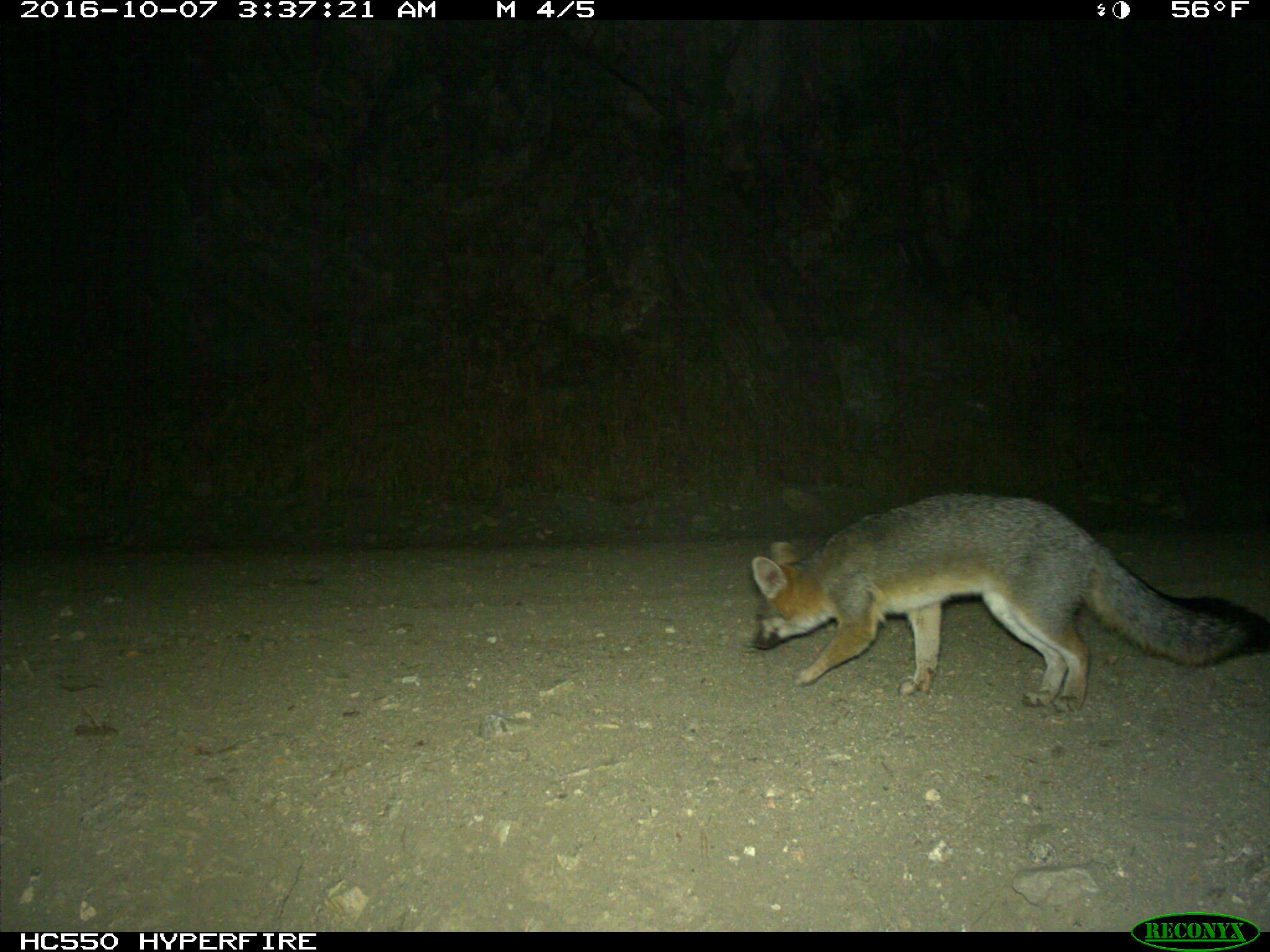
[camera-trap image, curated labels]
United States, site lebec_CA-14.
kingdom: Animalia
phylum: Chordata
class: Mammalia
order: Carnivora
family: Canidae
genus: Urocyon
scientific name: Urocyon cinereoargenteus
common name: gray fox